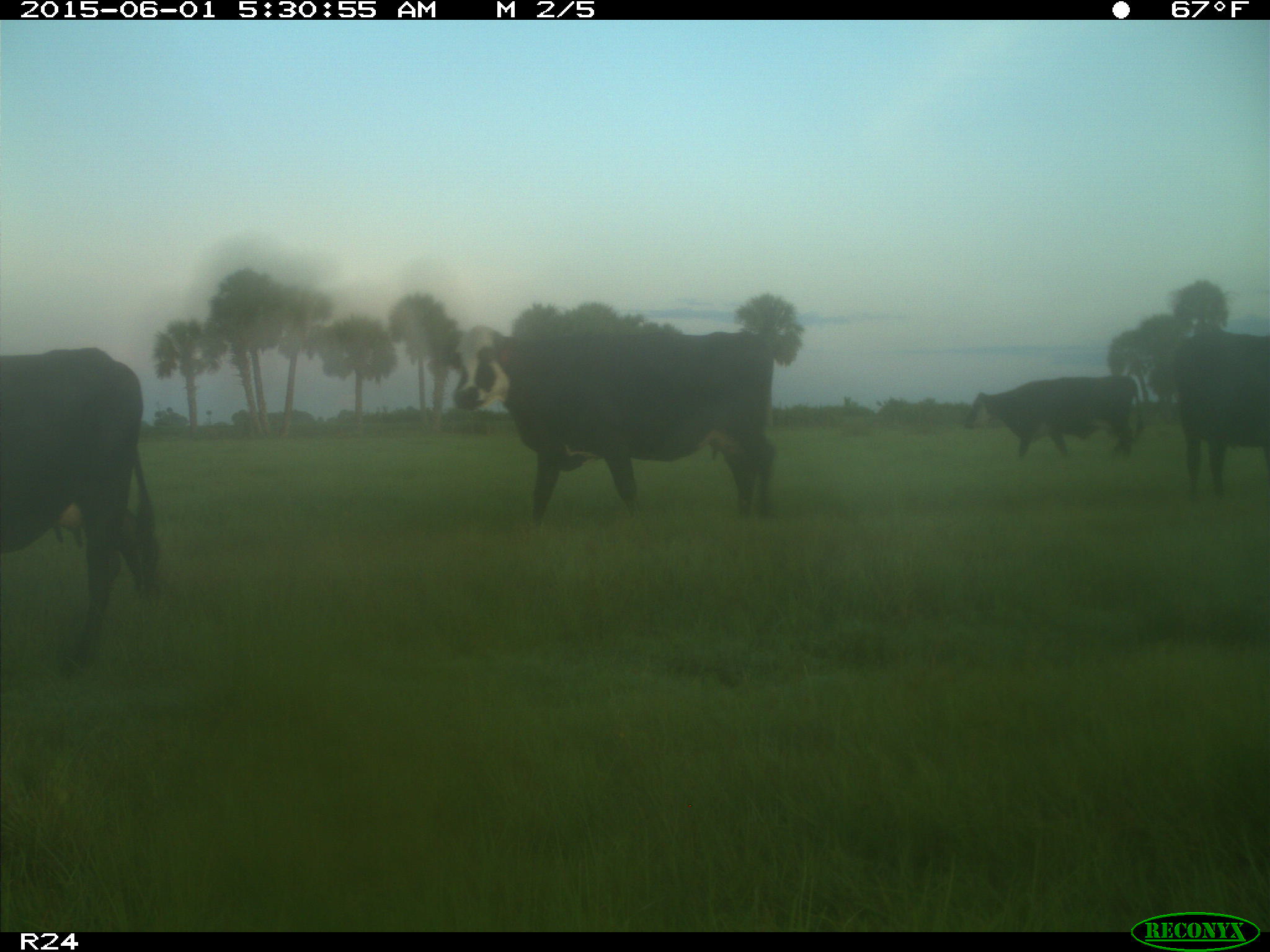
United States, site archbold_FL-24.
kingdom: Animalia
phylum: Chordata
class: Mammalia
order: Artiodactyla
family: Bovidae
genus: Bos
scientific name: Bos taurus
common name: domestic cow